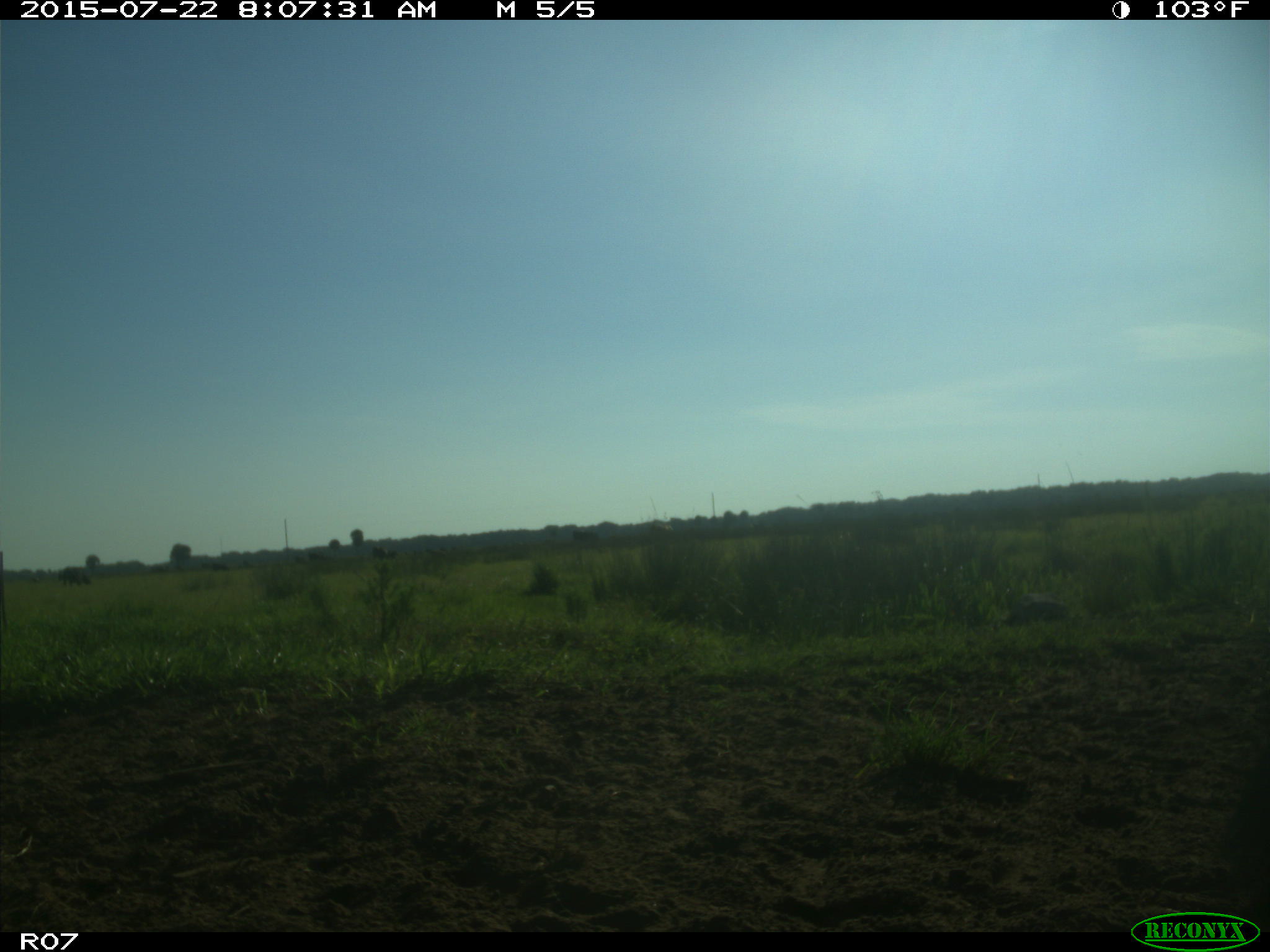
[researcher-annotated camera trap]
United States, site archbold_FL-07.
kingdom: Animalia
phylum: Chordata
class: Mammalia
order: Artiodactyla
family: Bovidae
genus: Bos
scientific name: Bos taurus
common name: domestic cow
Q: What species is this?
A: Bos taurus (domestic cow).